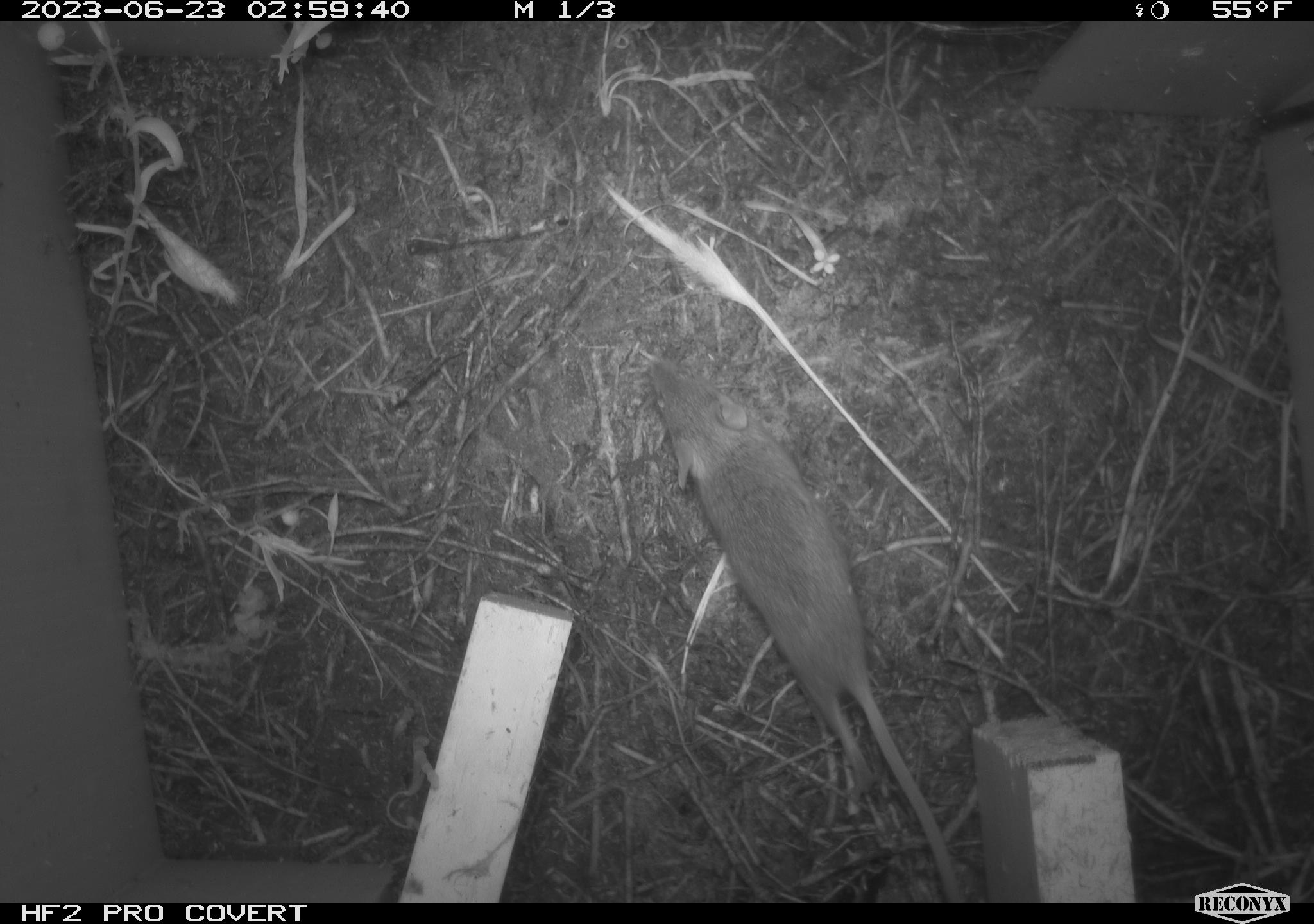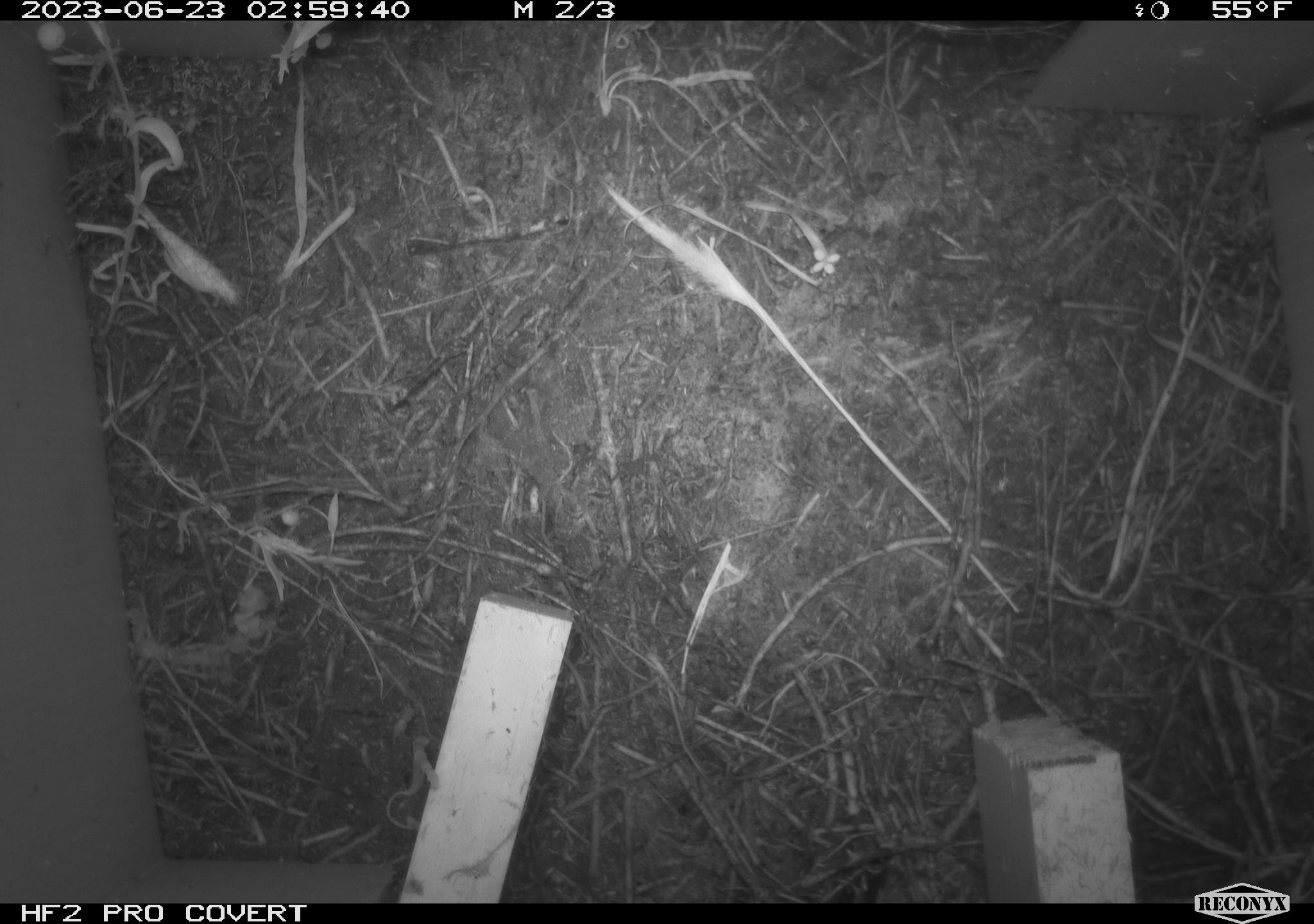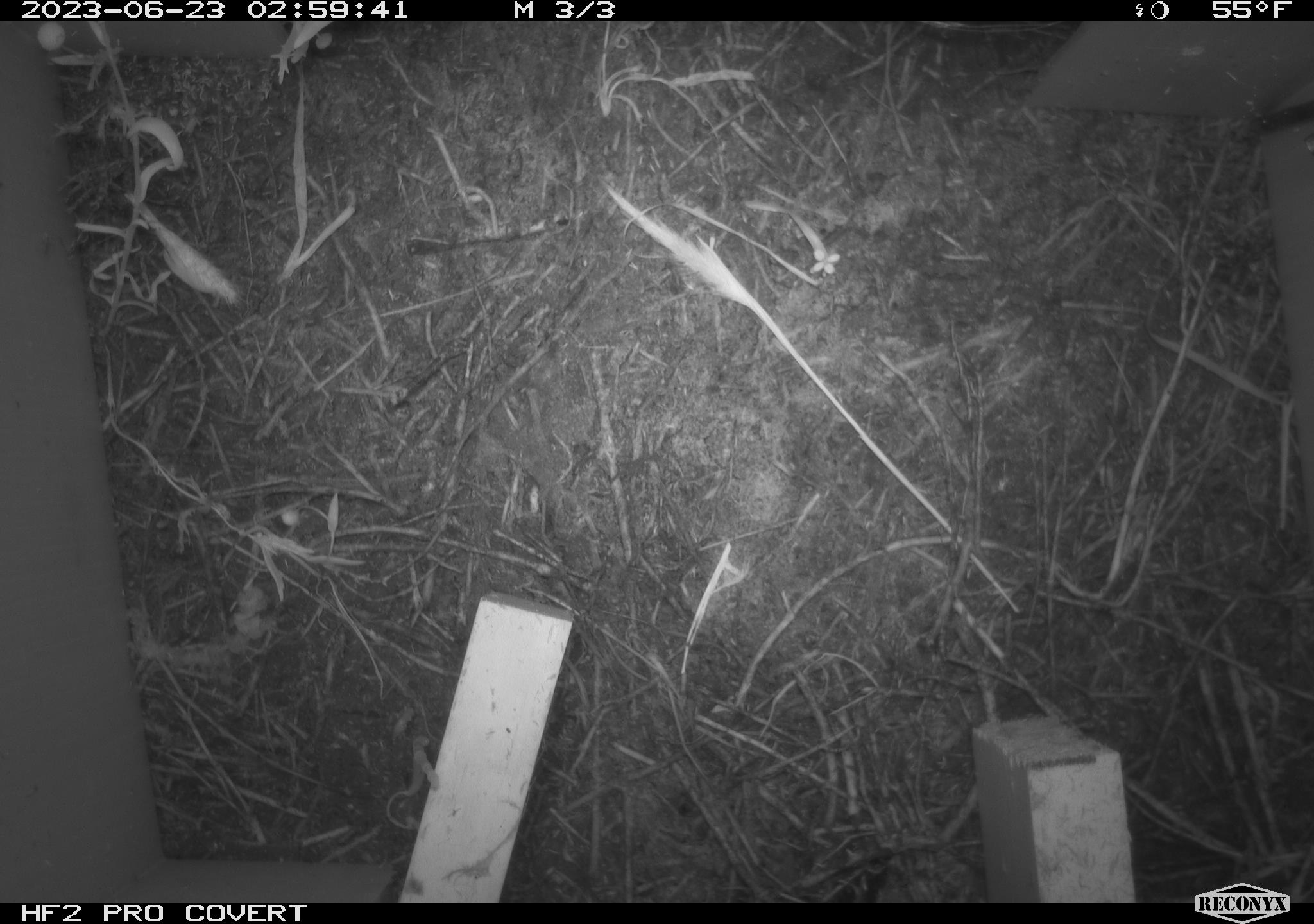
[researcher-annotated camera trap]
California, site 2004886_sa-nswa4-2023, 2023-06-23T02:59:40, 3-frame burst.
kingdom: Animalia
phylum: Chordata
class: Mammalia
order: Rodentia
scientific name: Rodentia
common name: mouse species